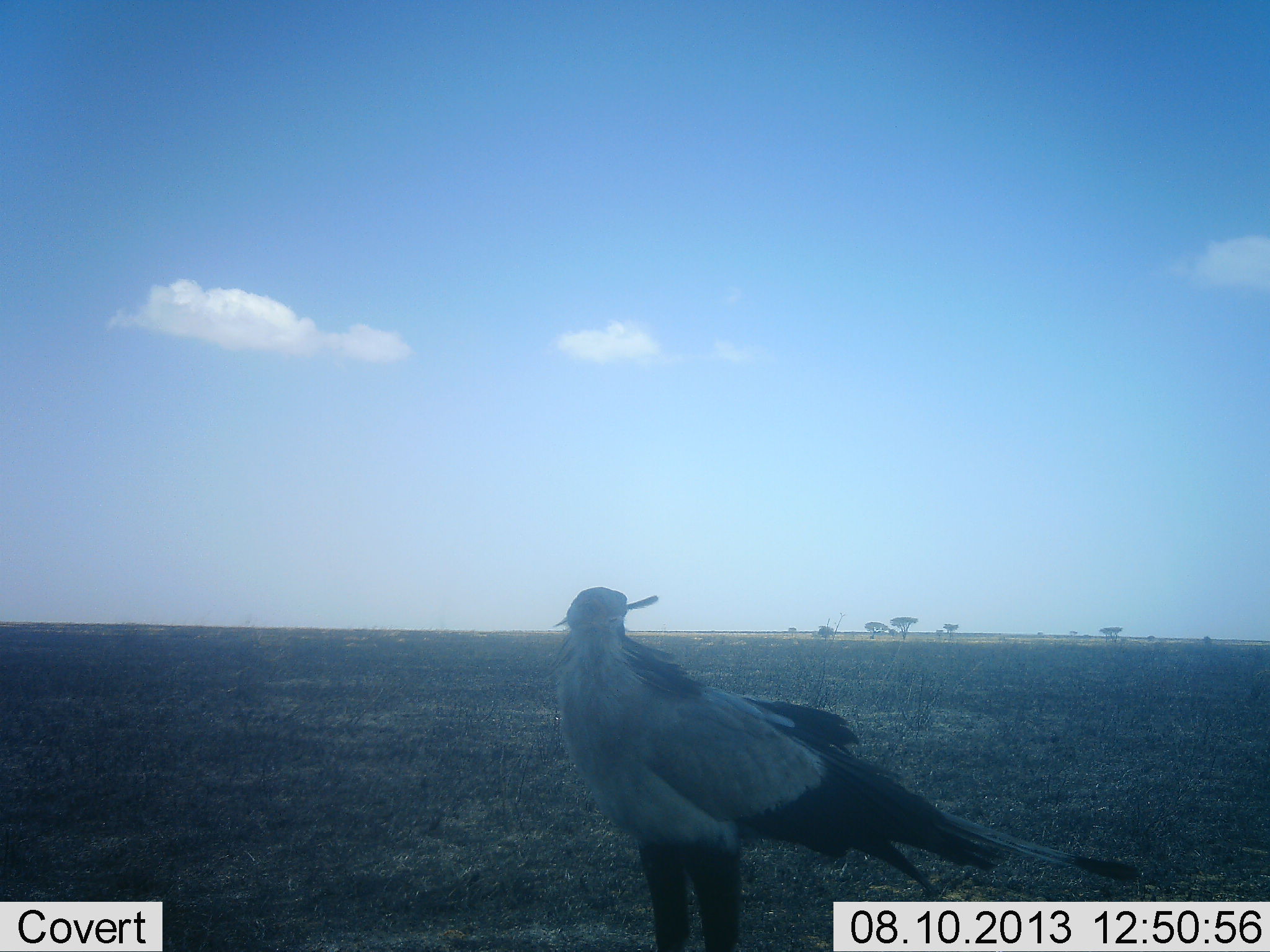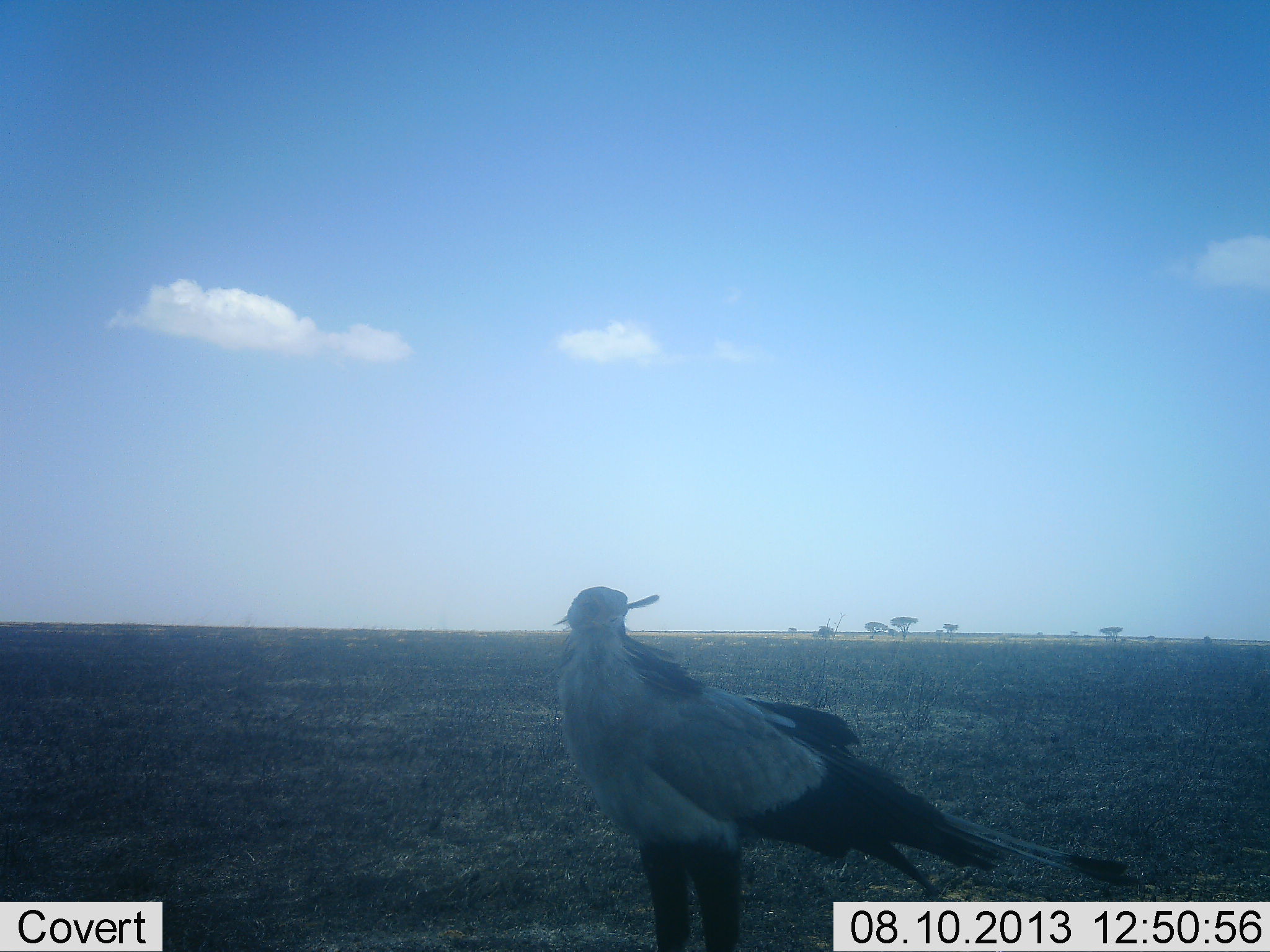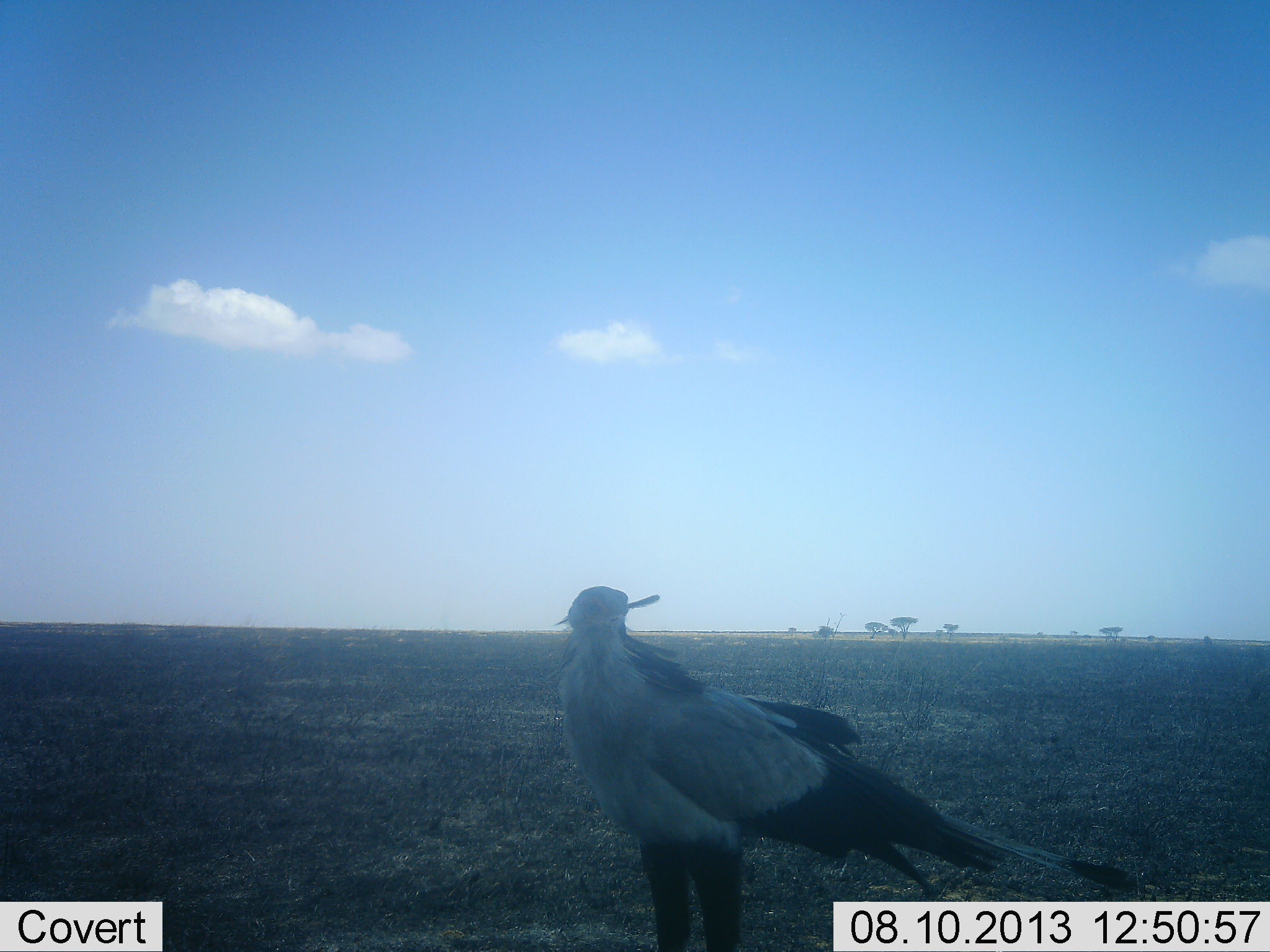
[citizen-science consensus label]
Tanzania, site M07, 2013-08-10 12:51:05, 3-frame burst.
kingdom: Animalia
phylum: Chordata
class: Aves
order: Accipitriformes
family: Sagittariidae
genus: Sagittarius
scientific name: Sagittarius serpentarius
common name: secretary bird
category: secretarybird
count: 1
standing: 96%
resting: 4%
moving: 0%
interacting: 0%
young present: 0%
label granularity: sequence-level